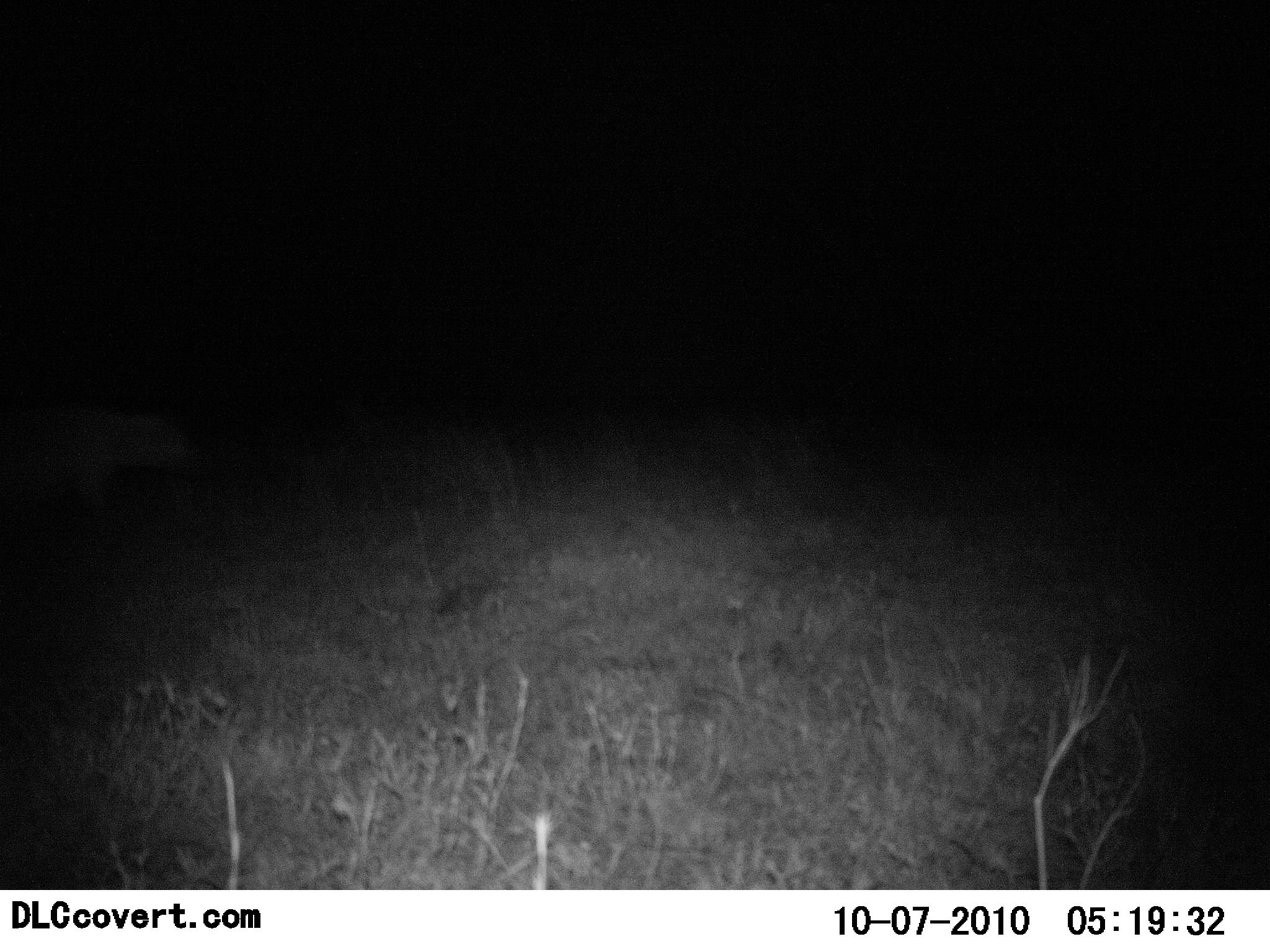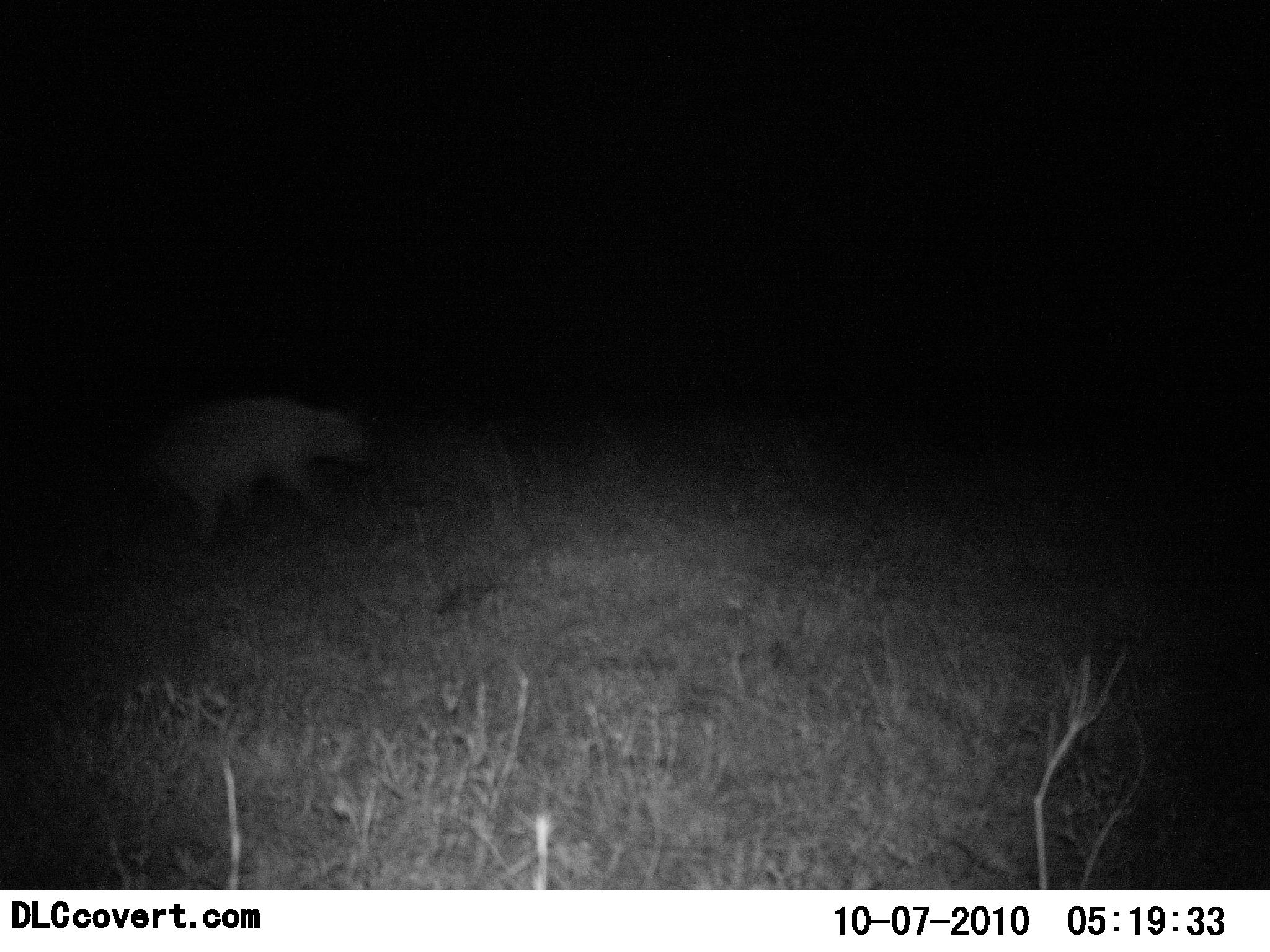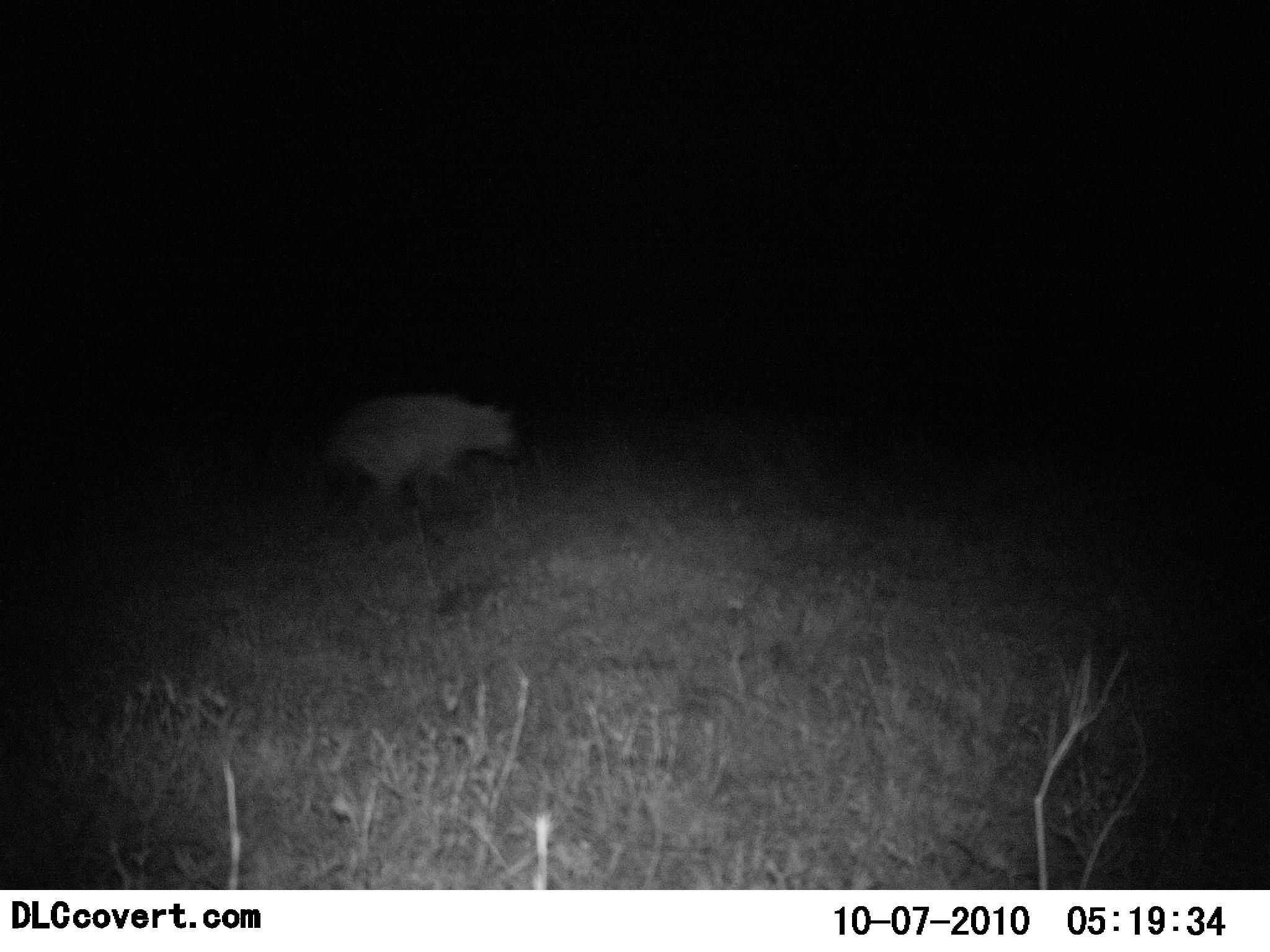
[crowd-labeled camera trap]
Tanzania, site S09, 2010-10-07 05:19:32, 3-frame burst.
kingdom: Animalia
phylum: Chordata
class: Mammalia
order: Carnivora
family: Hyaenidae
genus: Crocuta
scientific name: Crocuta crocuta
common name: spotted hyena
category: hyenaspotted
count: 1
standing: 0%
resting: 0%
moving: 100%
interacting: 0%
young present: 0%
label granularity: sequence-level